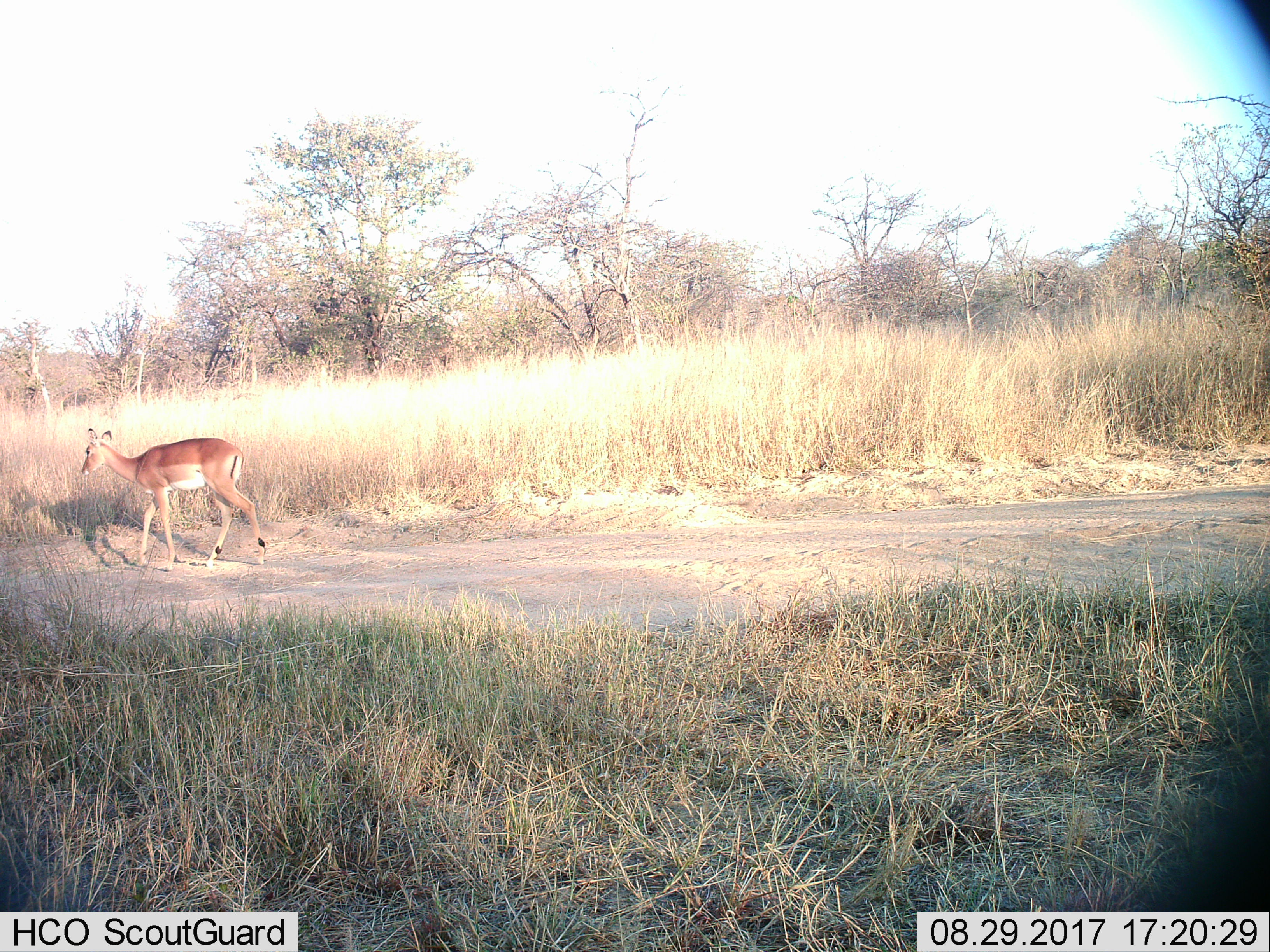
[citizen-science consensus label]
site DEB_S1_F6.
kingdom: Animalia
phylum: Chordata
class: Mammalia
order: Artiodactyla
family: Bovidae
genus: Aepyceros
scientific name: Aepyceros melampus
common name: impala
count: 1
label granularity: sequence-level